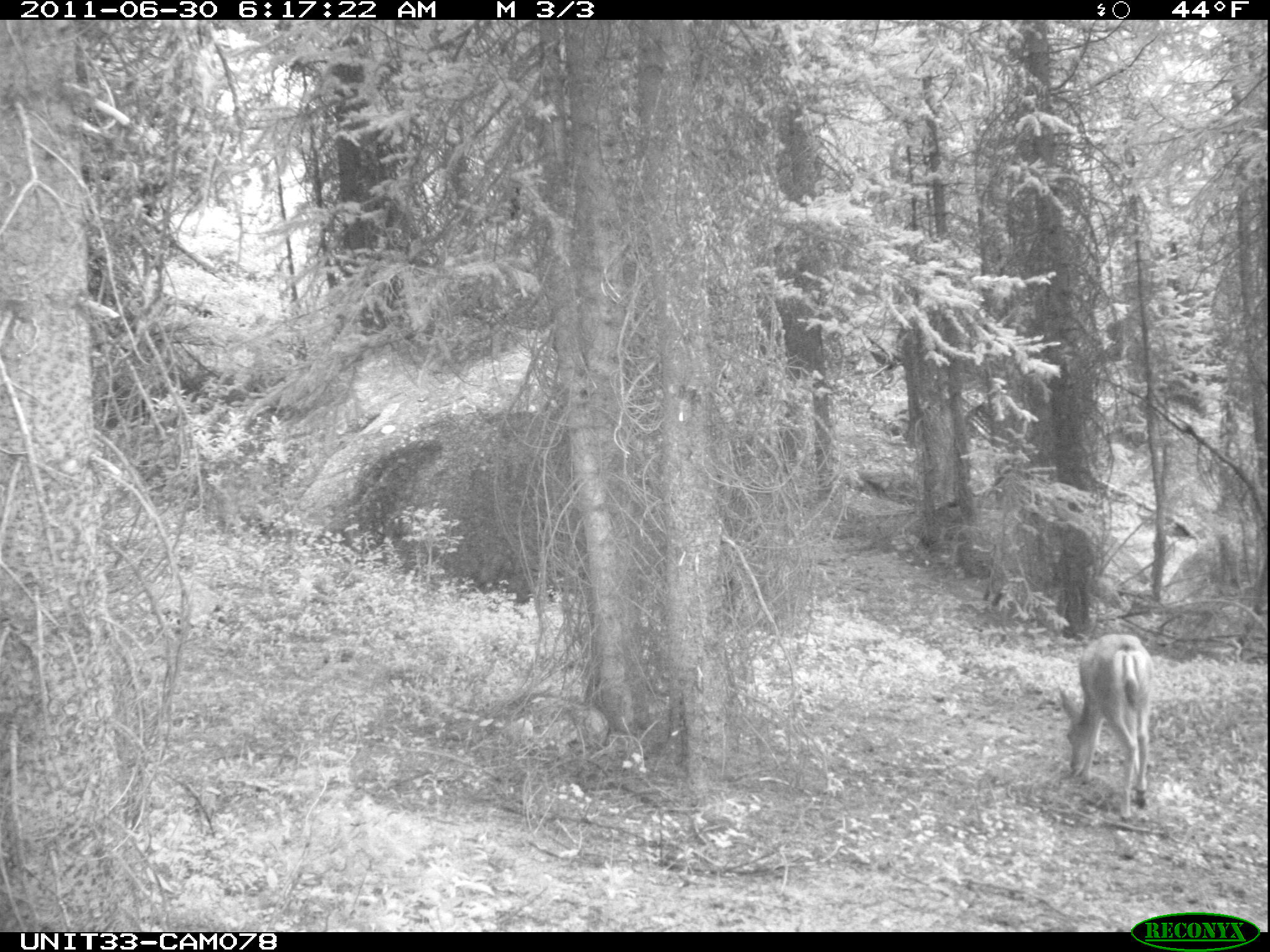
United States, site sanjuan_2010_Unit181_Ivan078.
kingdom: Animalia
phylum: Chordata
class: Mammalia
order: Artiodactyla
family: Cervidae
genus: Odocoileus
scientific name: Odocoileus hemionus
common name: mule deer